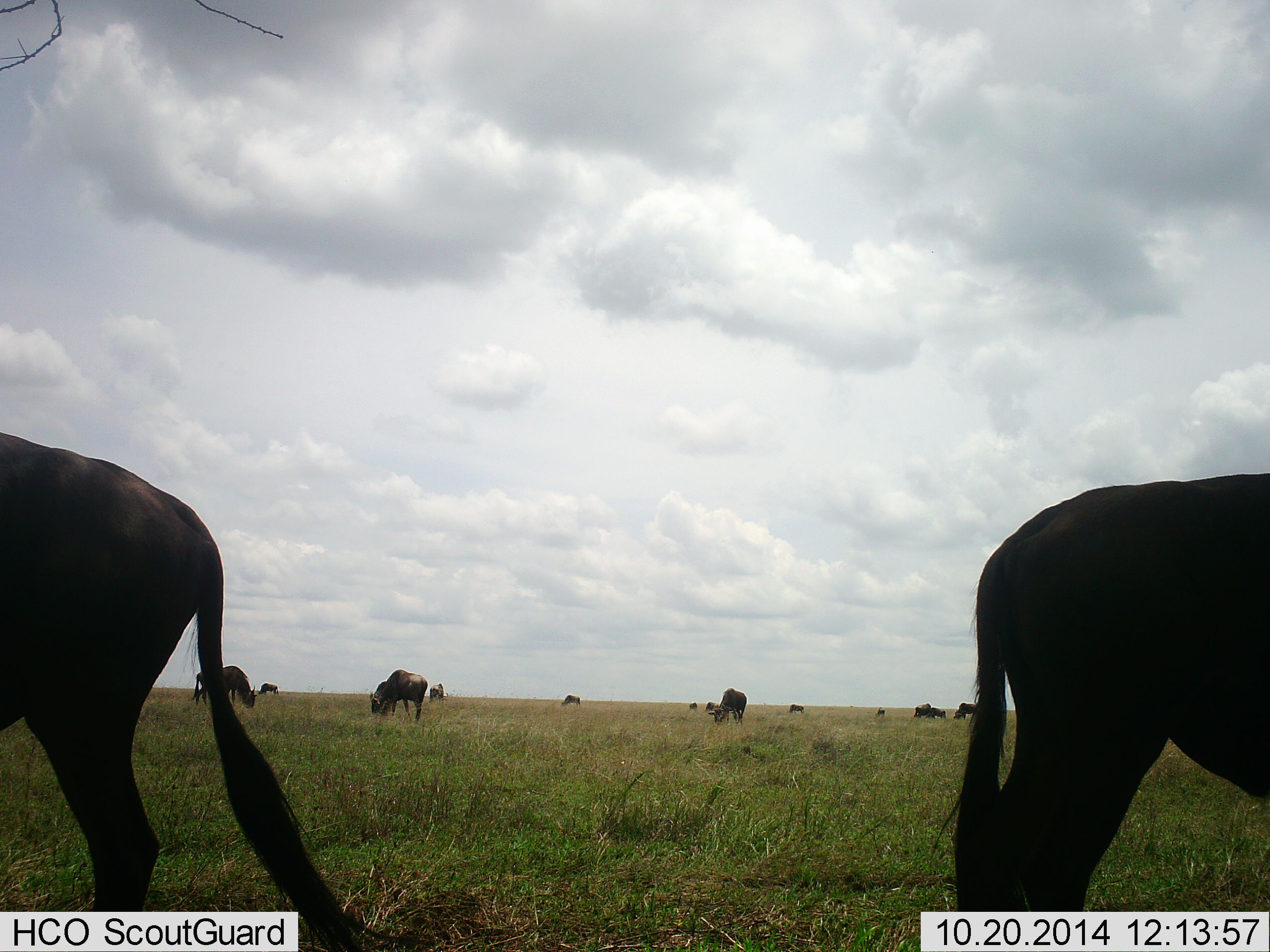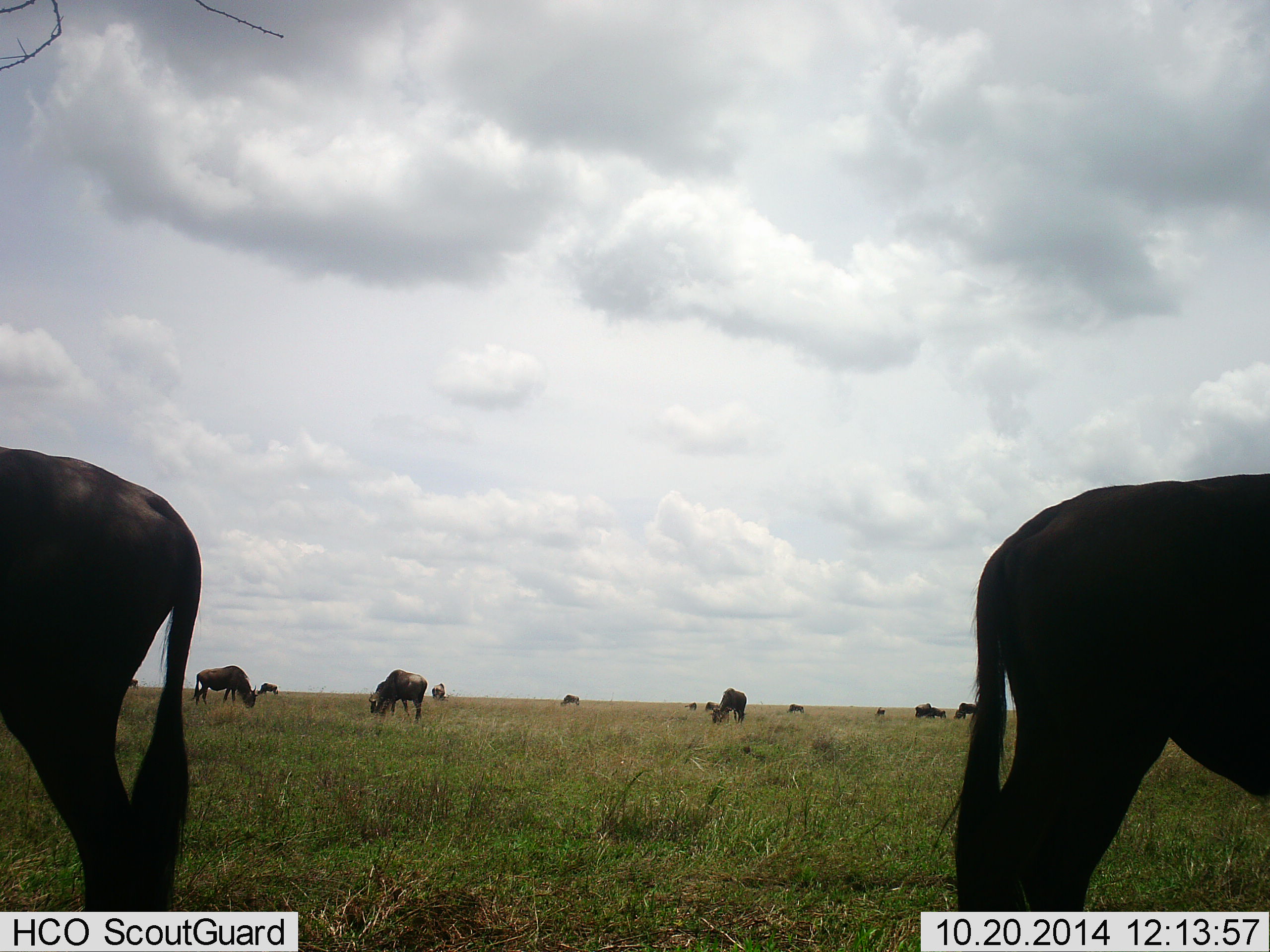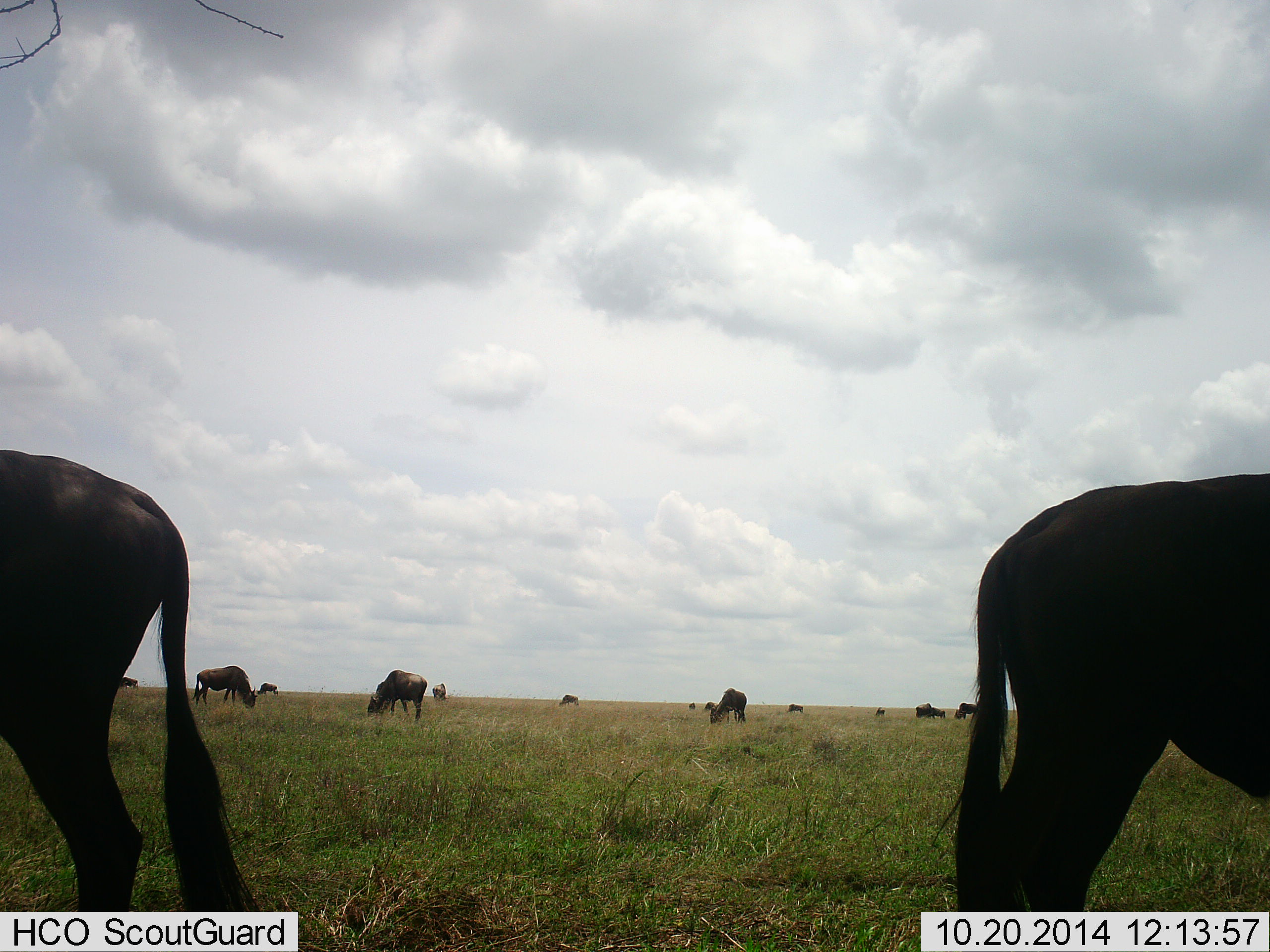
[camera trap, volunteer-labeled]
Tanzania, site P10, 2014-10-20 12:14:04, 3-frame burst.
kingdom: Animalia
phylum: Chordata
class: Mammalia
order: Artiodactyla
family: Bovidae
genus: Connochaetes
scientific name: Connochaetes taurinus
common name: blue wildebeest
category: wildebeest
Wildebeest (blue wildebeest) (Connochaetes taurinus), count 11-50. Behavior (volunteer vote fractions): standing 20%, resting 0%, moving 10%, interacting 0%. Young present (vote fraction): 0%. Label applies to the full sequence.